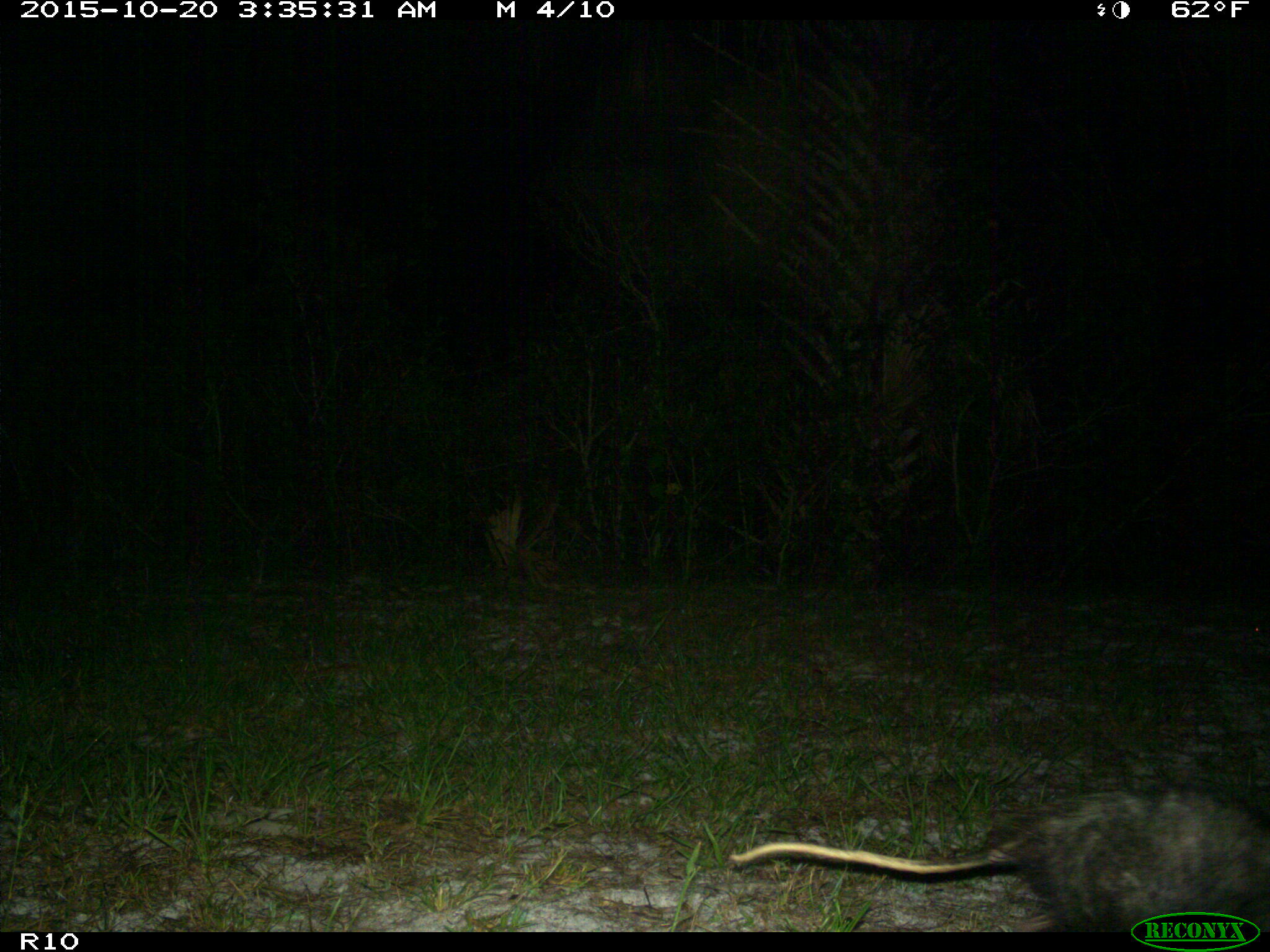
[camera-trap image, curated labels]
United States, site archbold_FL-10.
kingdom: Animalia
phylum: Chordata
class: Mammalia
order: Didelphimorphia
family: Didelphidae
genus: Didelphis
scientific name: Didelphis virginiana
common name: virginia opossum